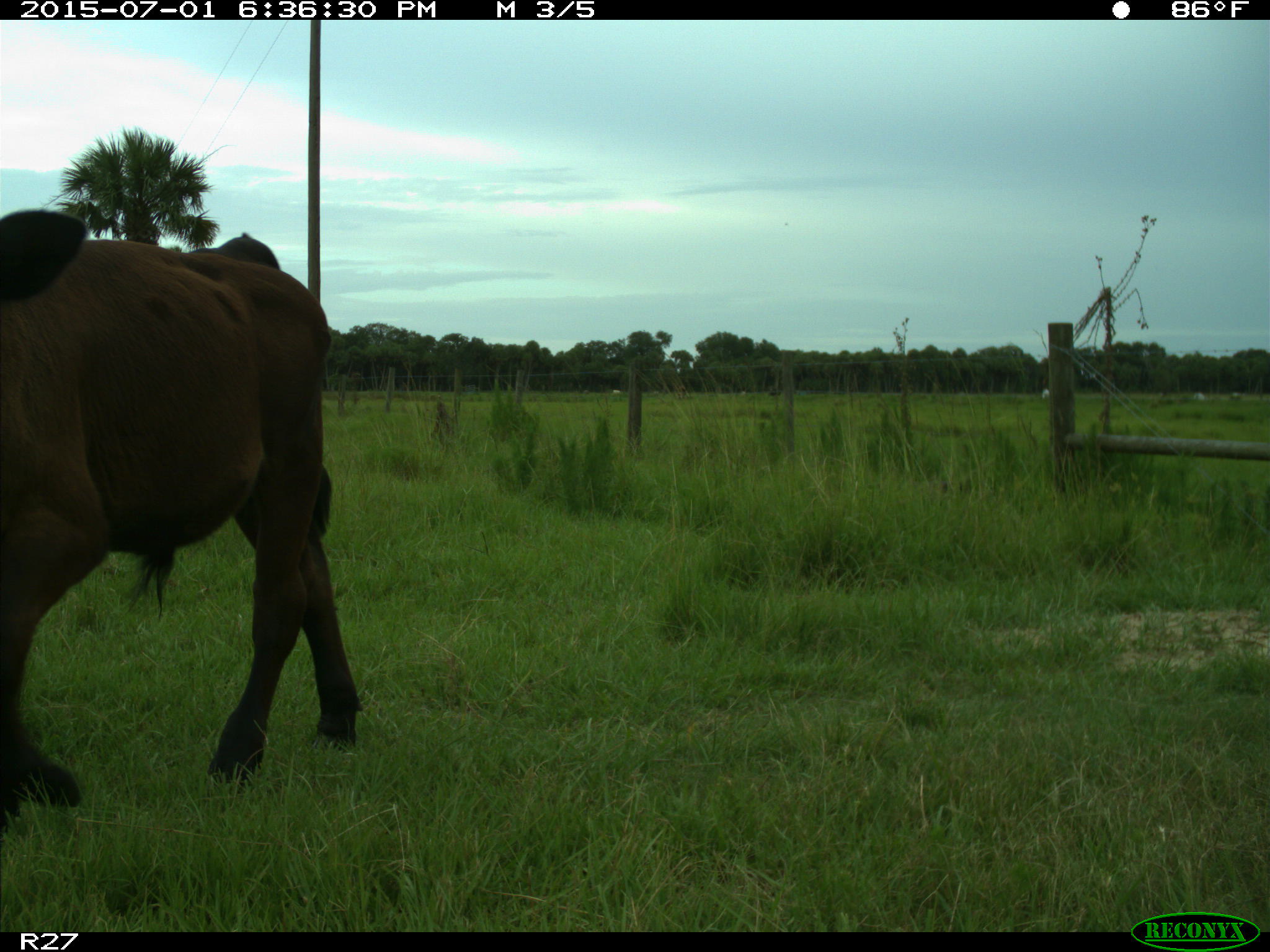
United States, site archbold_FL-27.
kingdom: Animalia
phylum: Chordata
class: Mammalia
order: Artiodactyla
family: Bovidae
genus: Bos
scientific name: Bos taurus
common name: domestic cow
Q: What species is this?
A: Bos taurus (domestic cow).